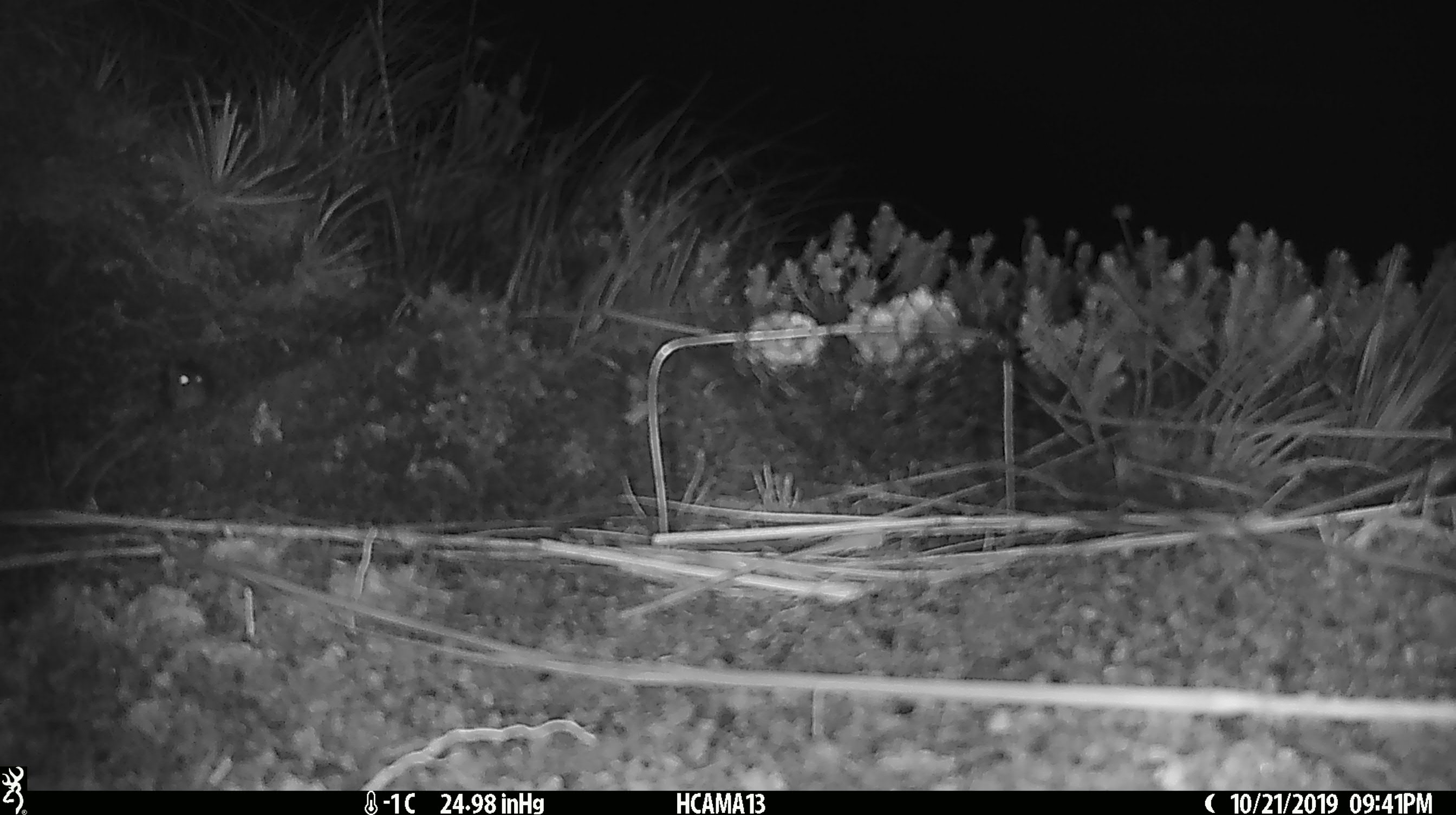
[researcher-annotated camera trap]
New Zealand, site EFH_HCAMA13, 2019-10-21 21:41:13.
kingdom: Animalia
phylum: Chordata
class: Mammalia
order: Rodentia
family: Muridae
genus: Mus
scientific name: Mus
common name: mouse